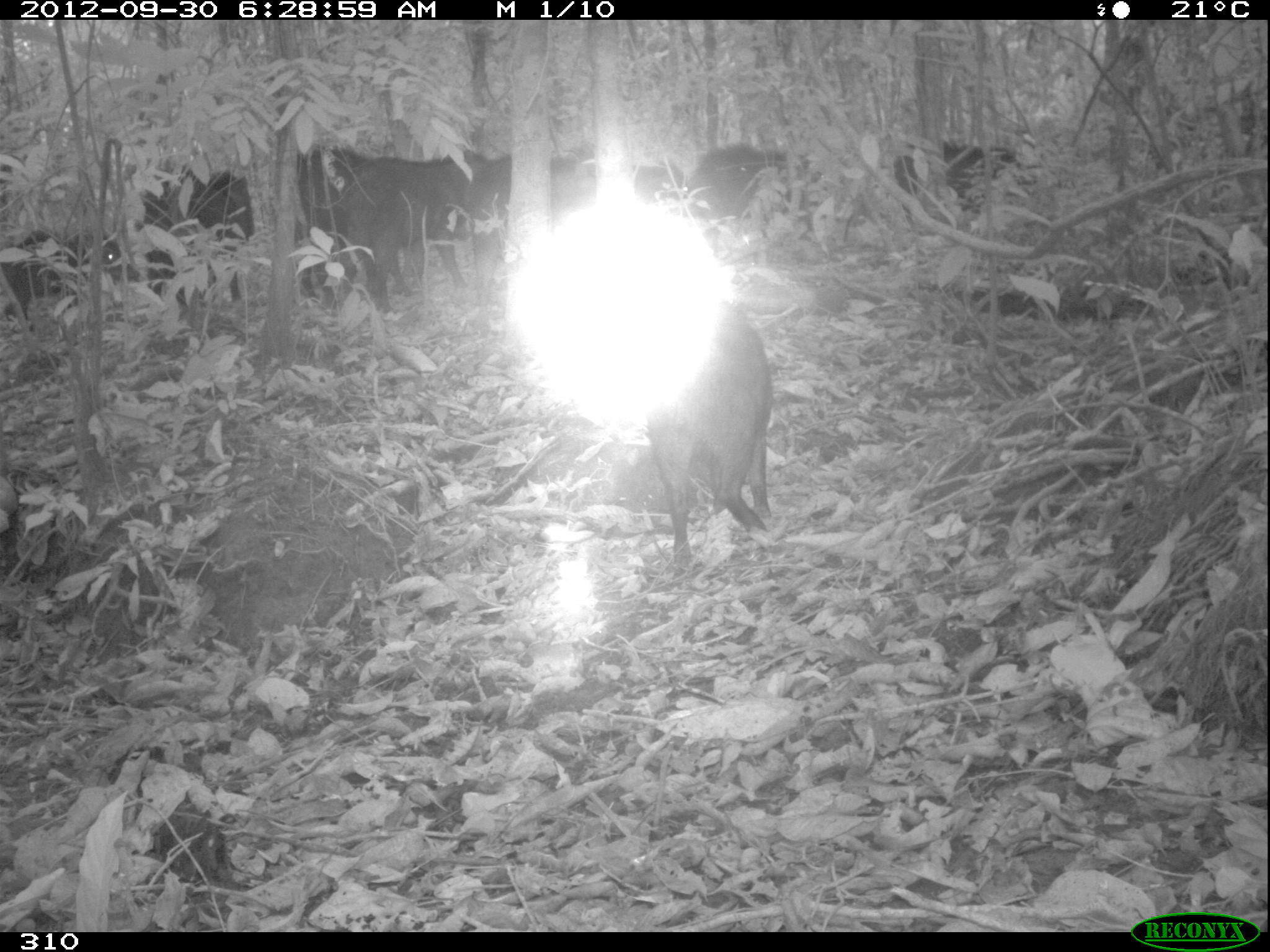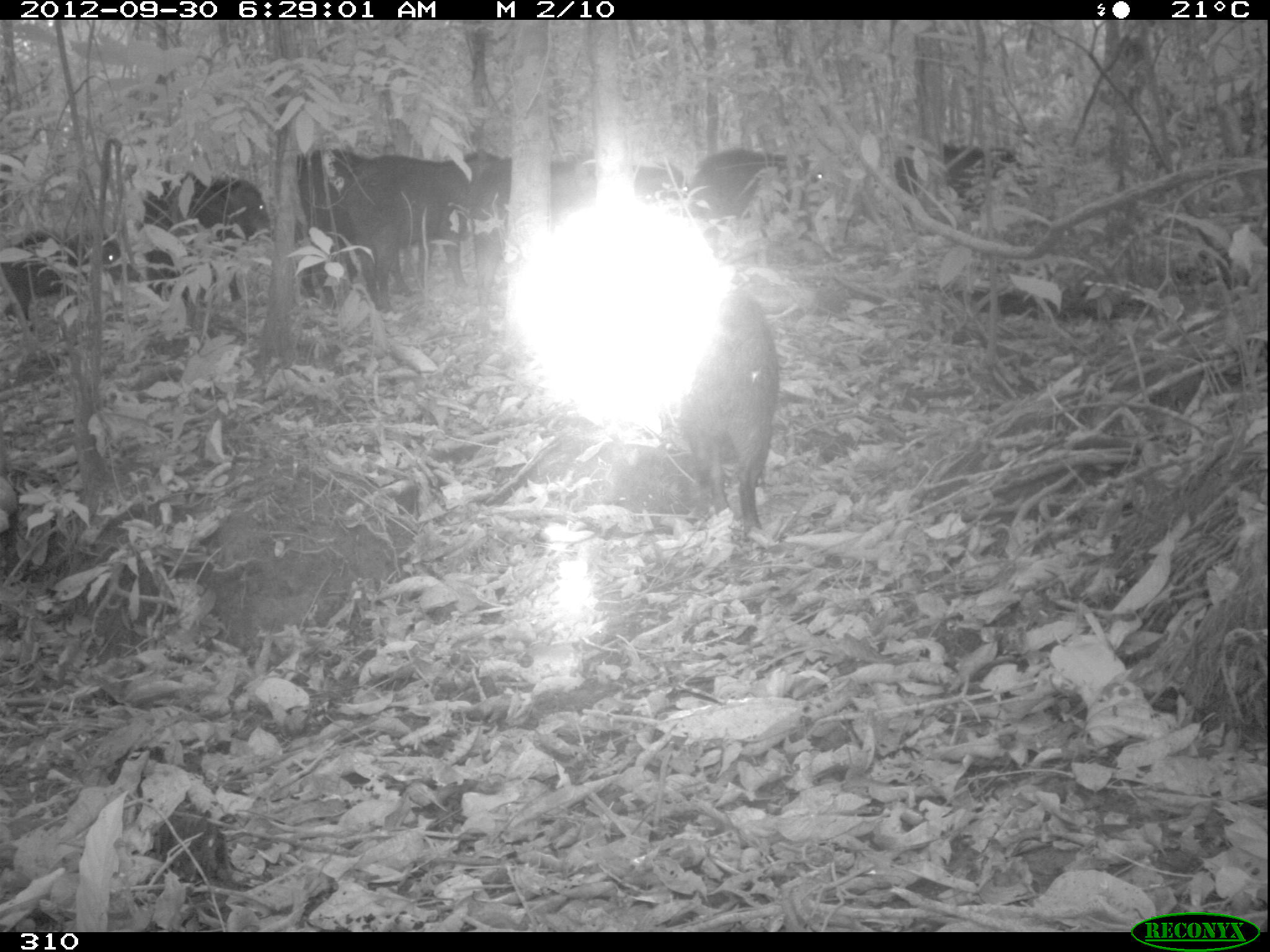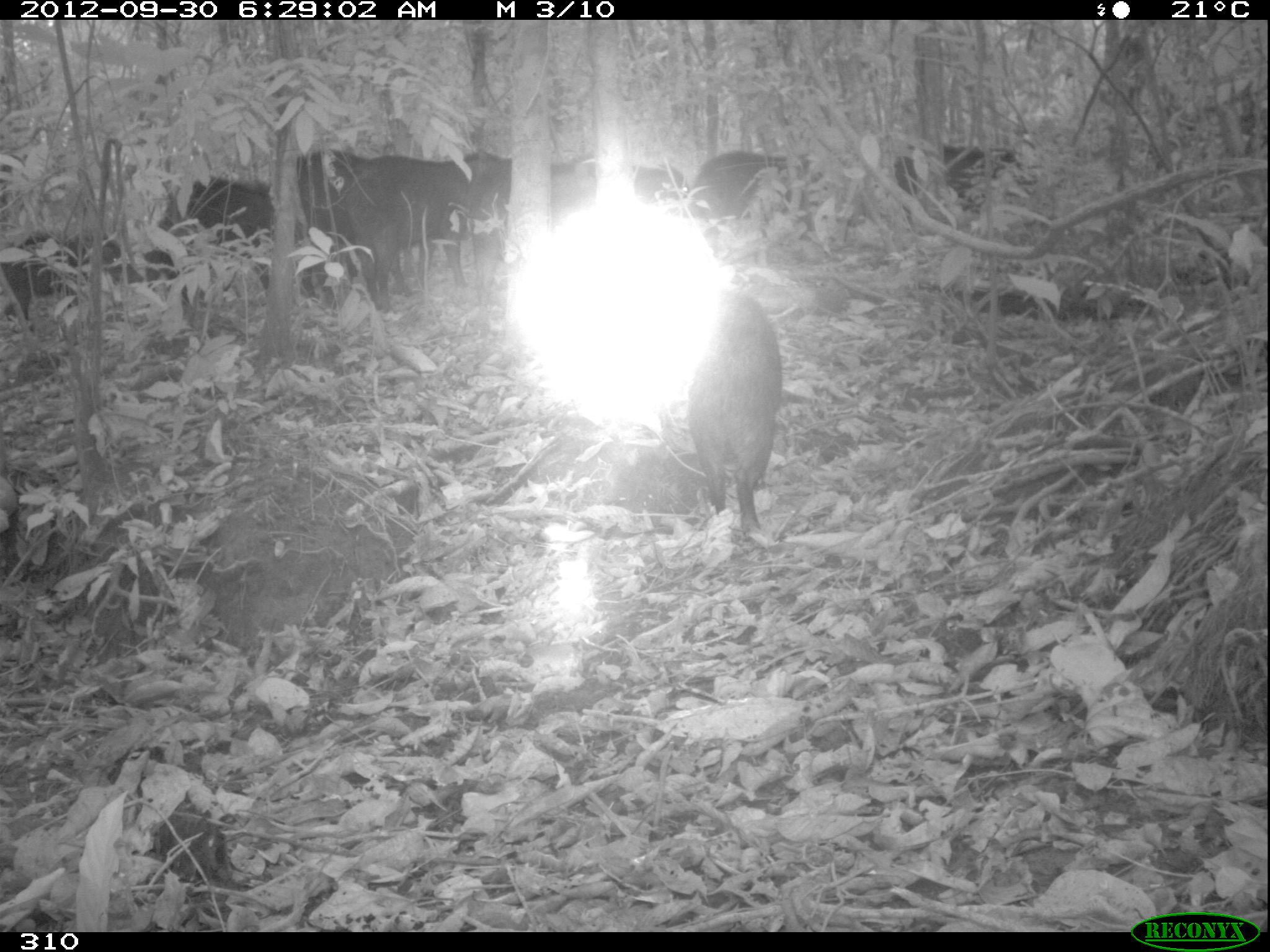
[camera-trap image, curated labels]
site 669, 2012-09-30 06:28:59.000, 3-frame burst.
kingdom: Animalia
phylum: Chordata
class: Mammalia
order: Artiodactyla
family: Tayassuidae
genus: Tayassu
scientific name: Tayassu pecari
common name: white-lipped peccary